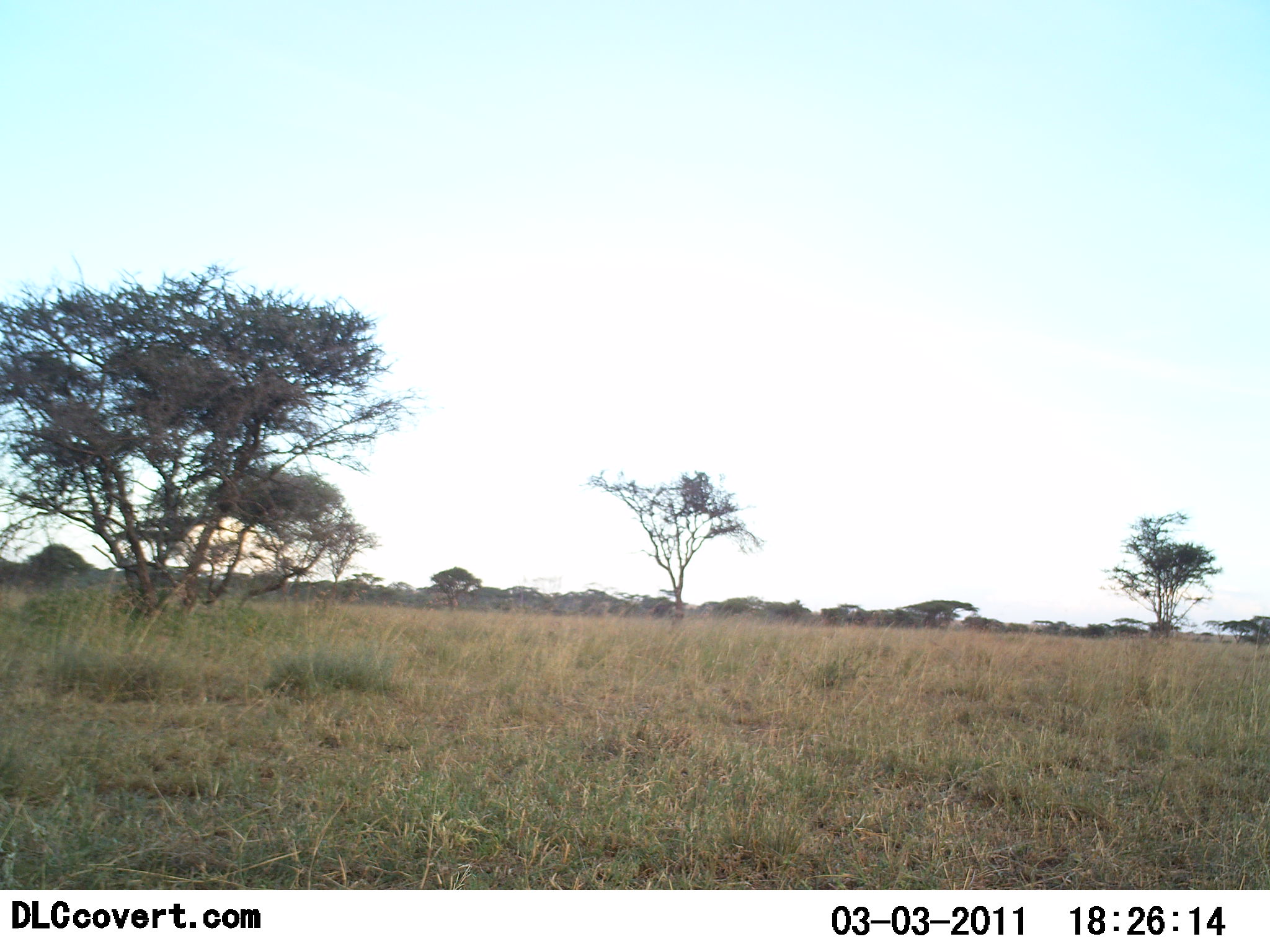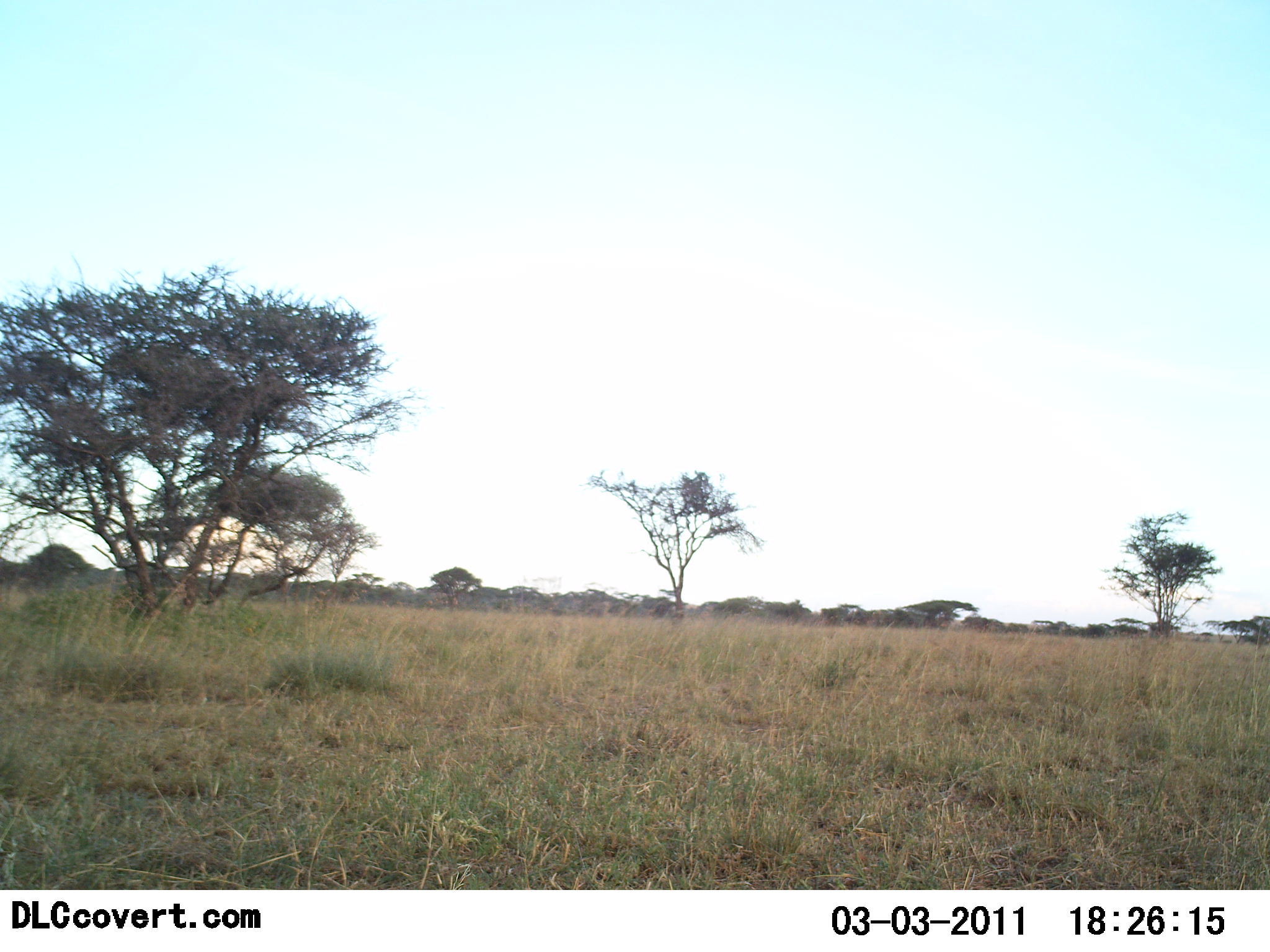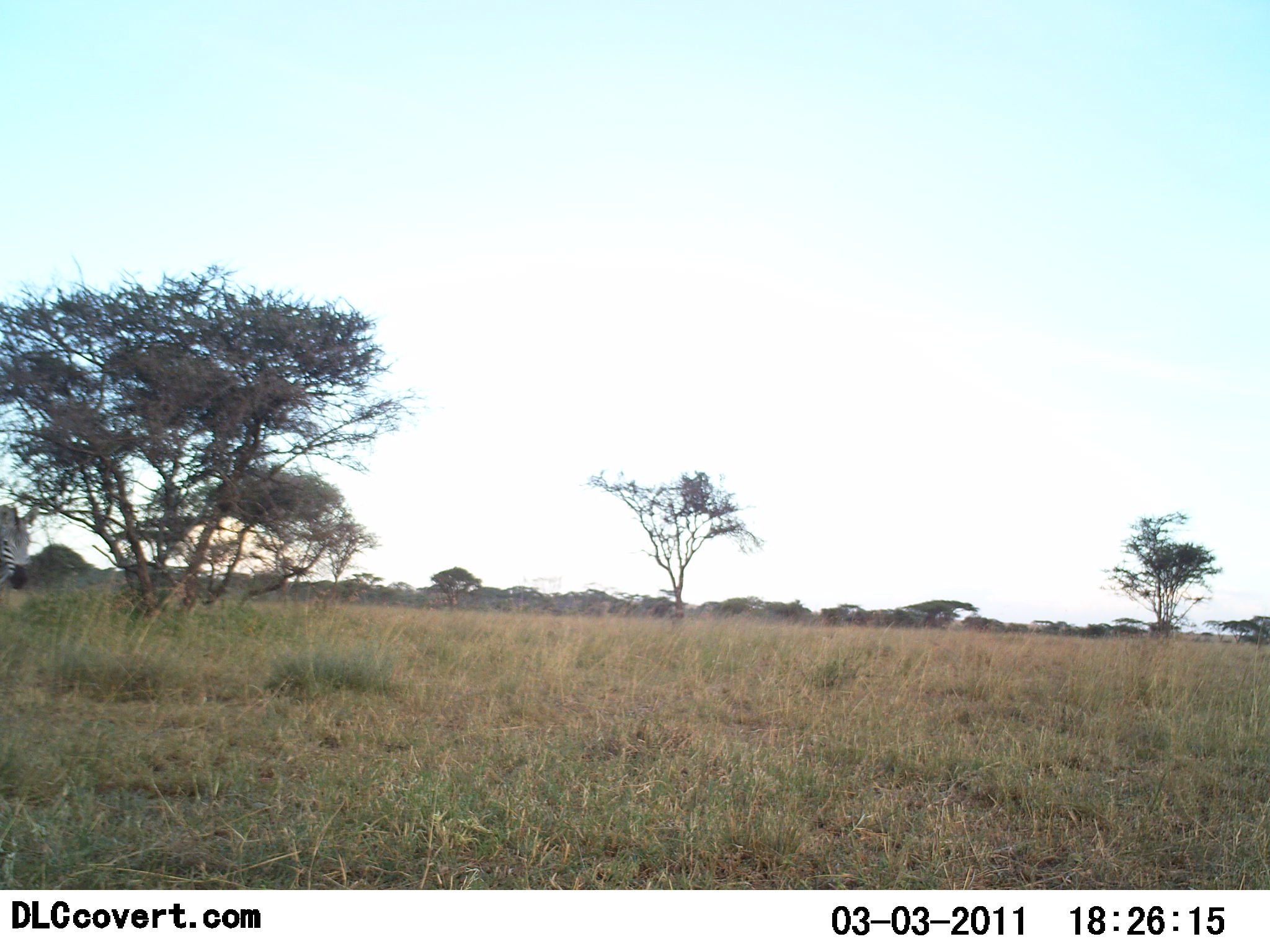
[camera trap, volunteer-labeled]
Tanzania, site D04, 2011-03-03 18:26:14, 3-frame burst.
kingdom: Animalia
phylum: Chordata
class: Mammalia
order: Perissodactyla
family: Equidae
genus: Equus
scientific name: Equus quagga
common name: plains zebra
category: zebra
Zebra (plains zebra) (Equus quagga), count 1. Behavior (volunteer vote fractions): standing 0%, resting 0%, moving 100%, interacting 0%. Young present (vote fraction): 0%. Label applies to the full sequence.